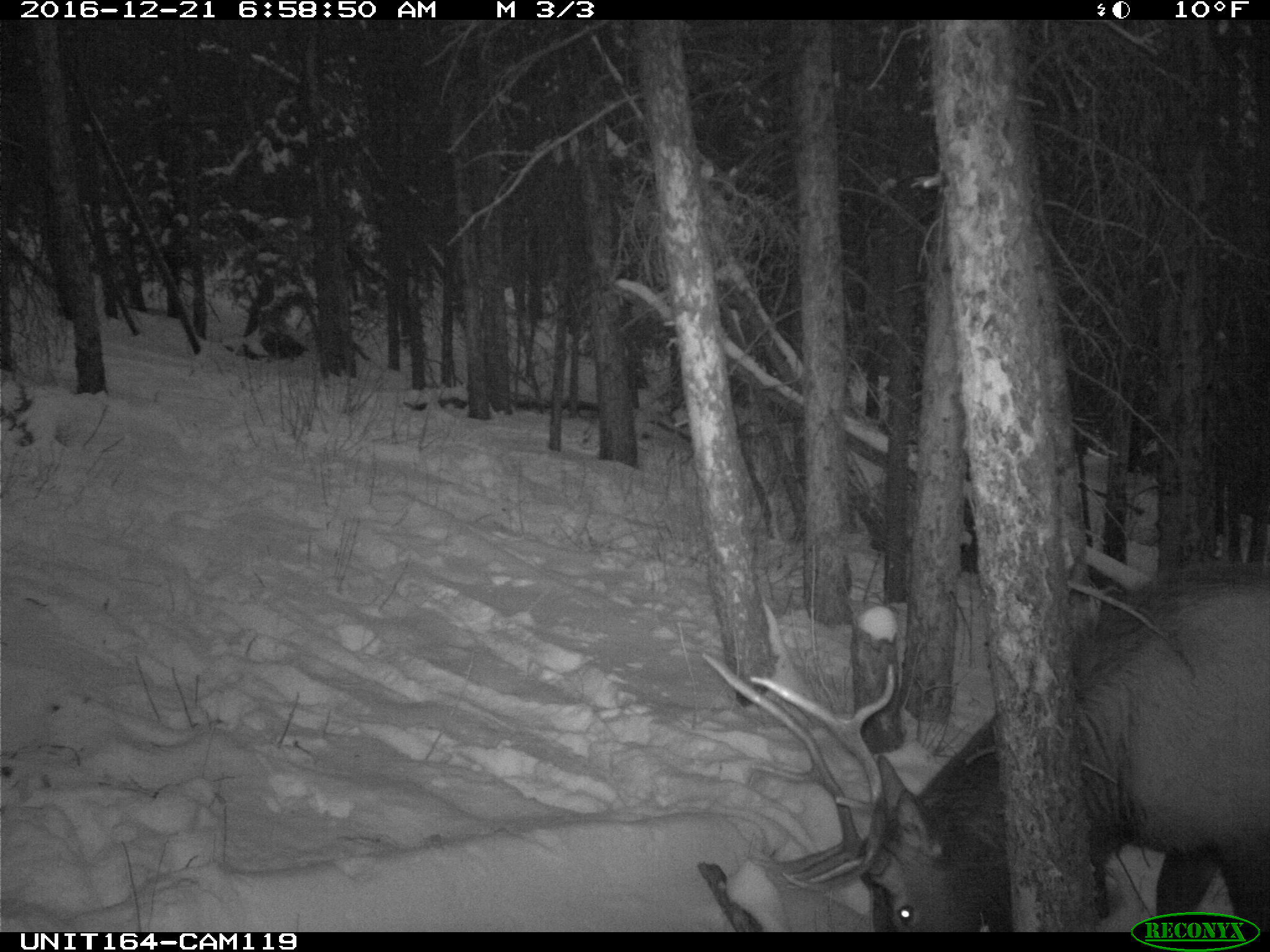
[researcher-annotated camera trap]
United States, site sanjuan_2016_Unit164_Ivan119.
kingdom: Animalia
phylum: Chordata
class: Mammalia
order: Artiodactyla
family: Cervidae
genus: Cervus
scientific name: Cervus elaphus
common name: red deer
Cervus elaphus (red deer).